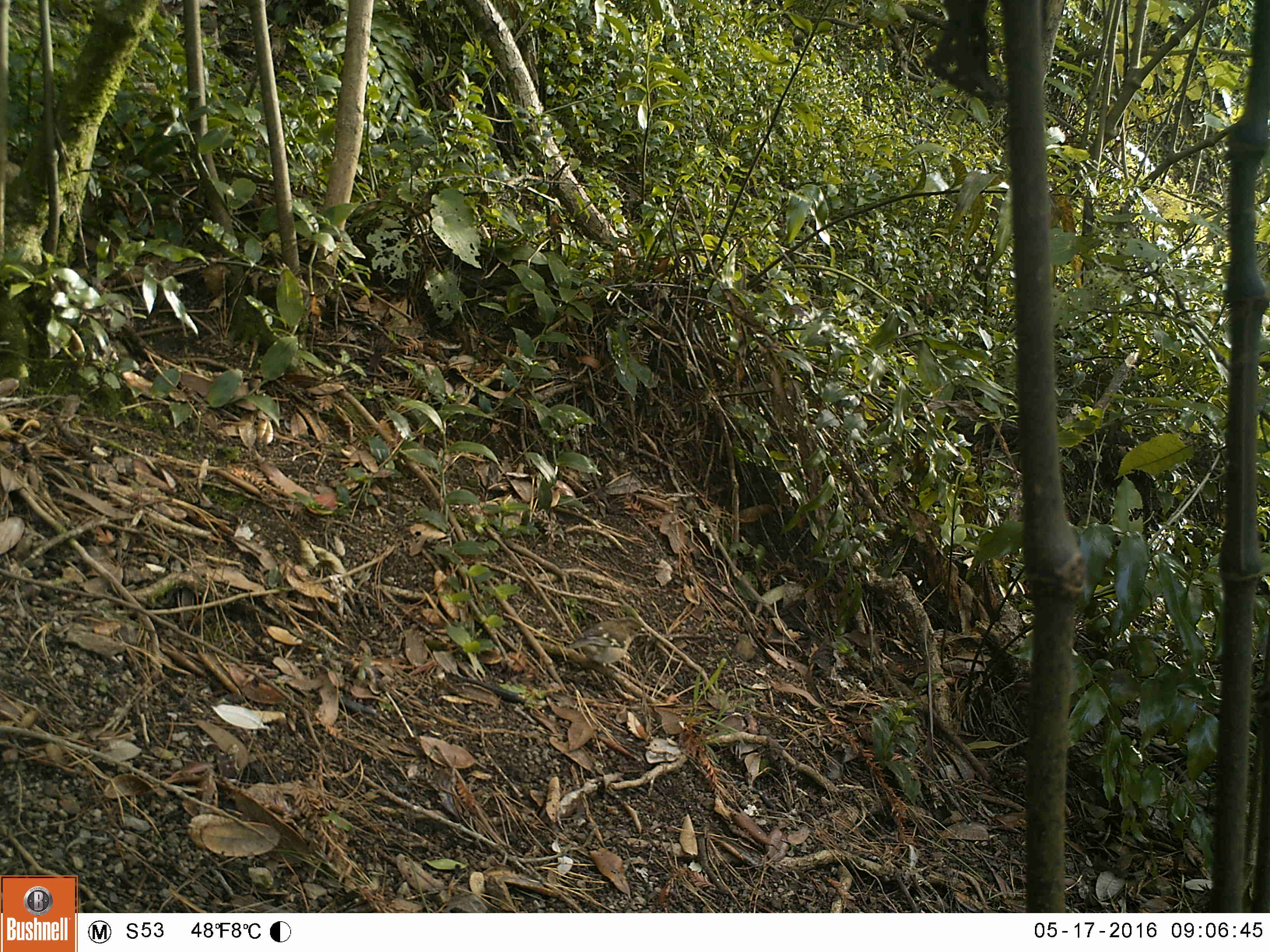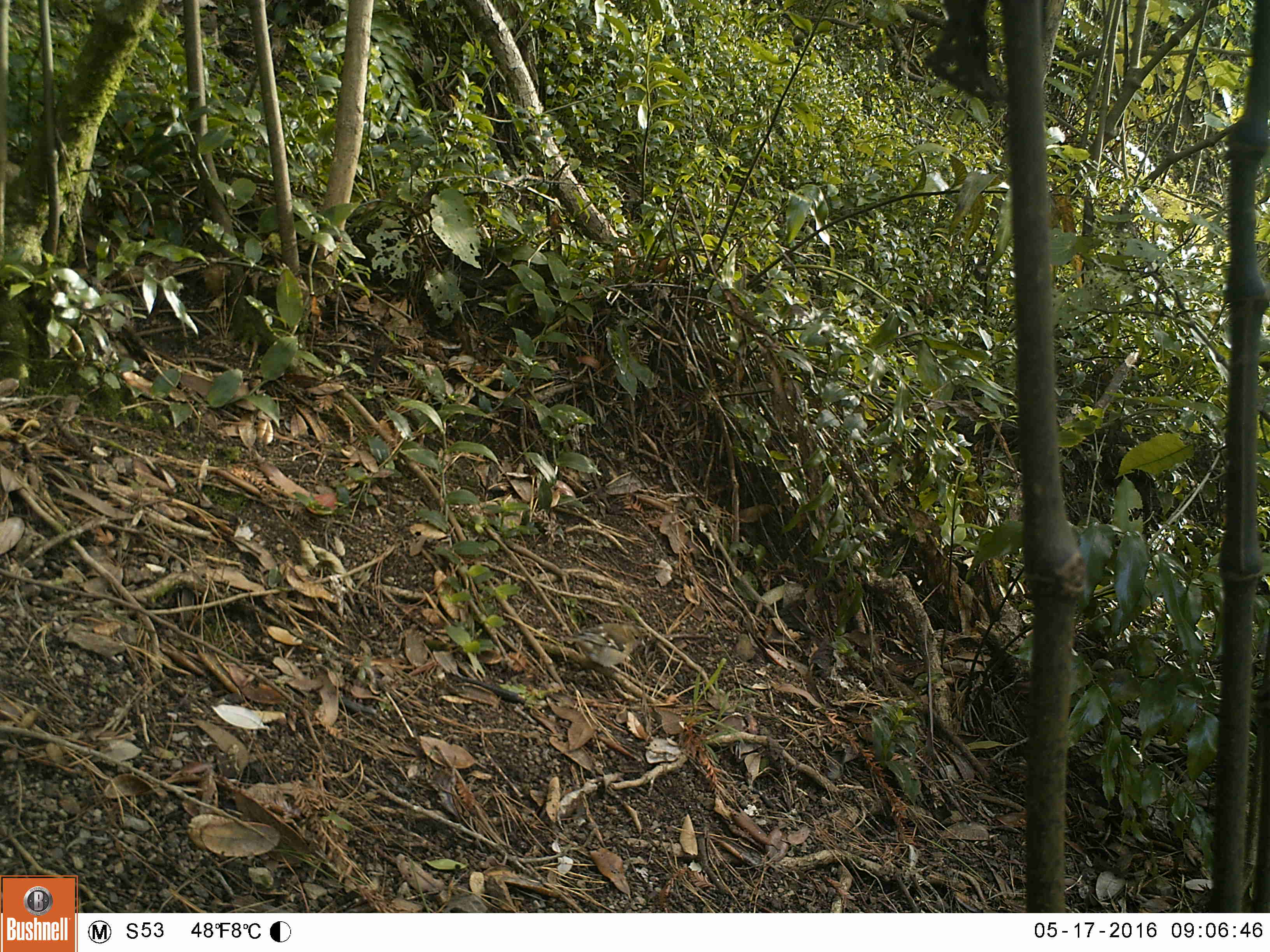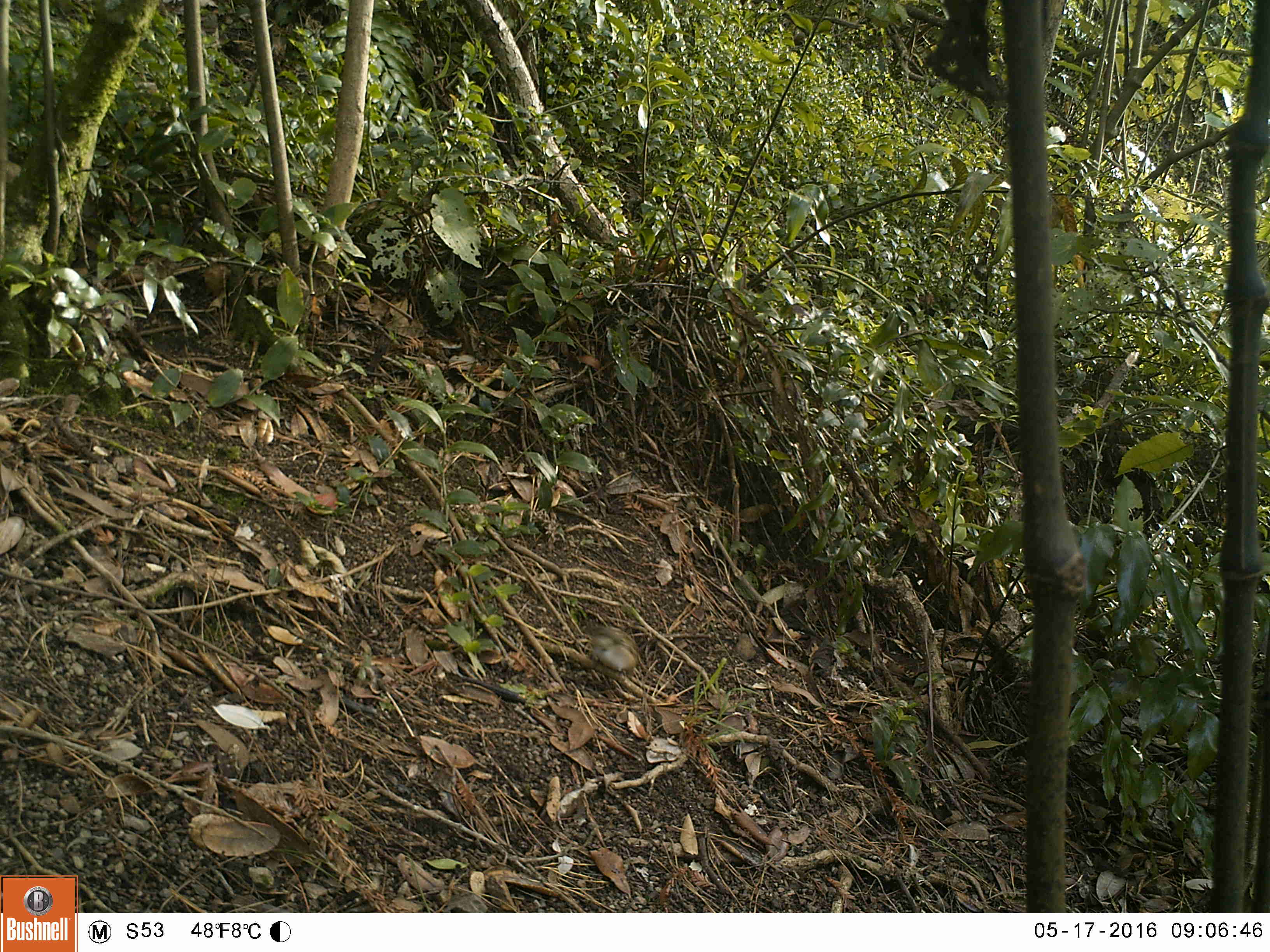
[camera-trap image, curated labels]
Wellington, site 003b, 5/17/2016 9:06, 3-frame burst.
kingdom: Animalia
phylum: Chordata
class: Aves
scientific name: Aves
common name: bird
Bird (Aves).